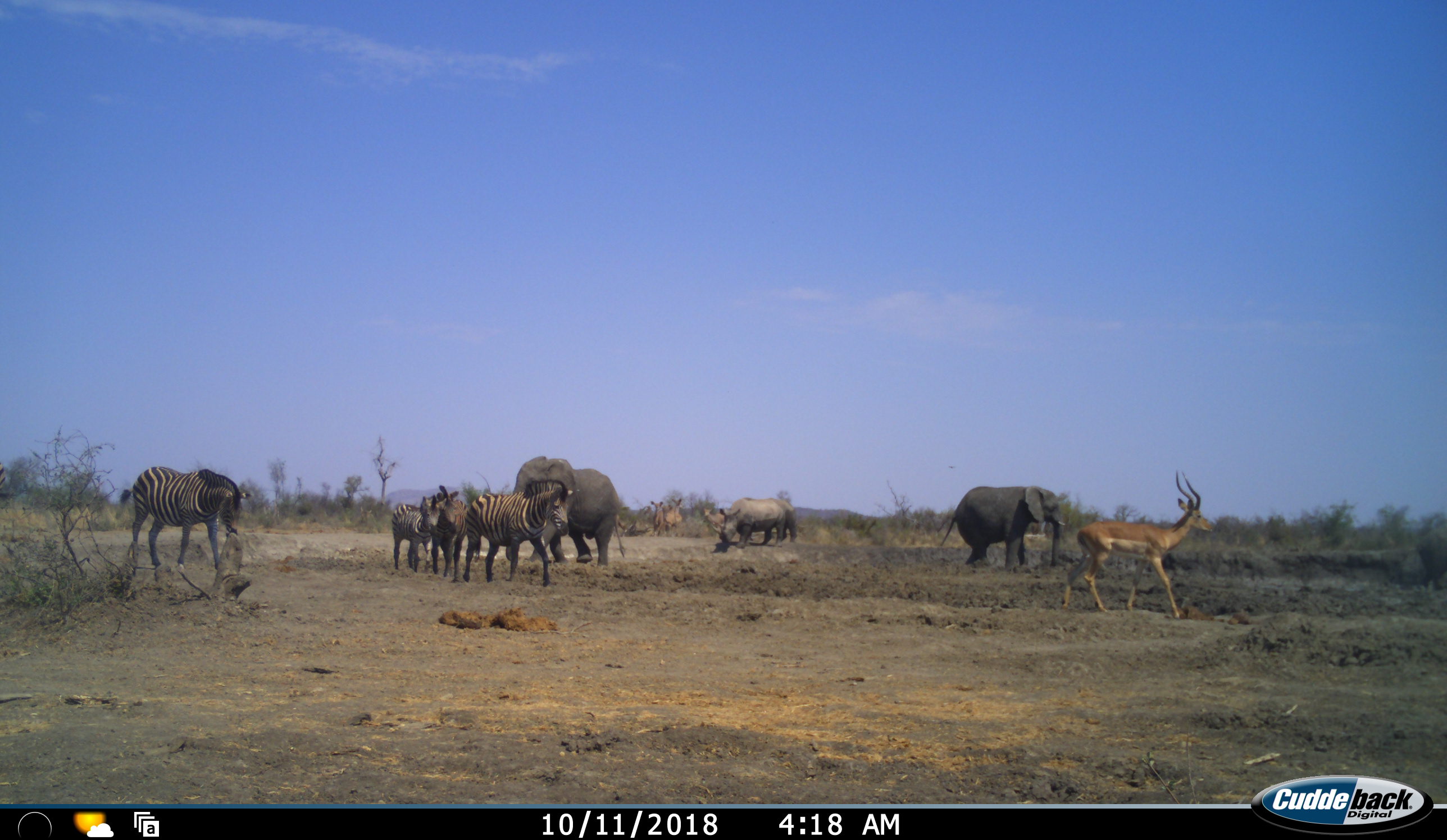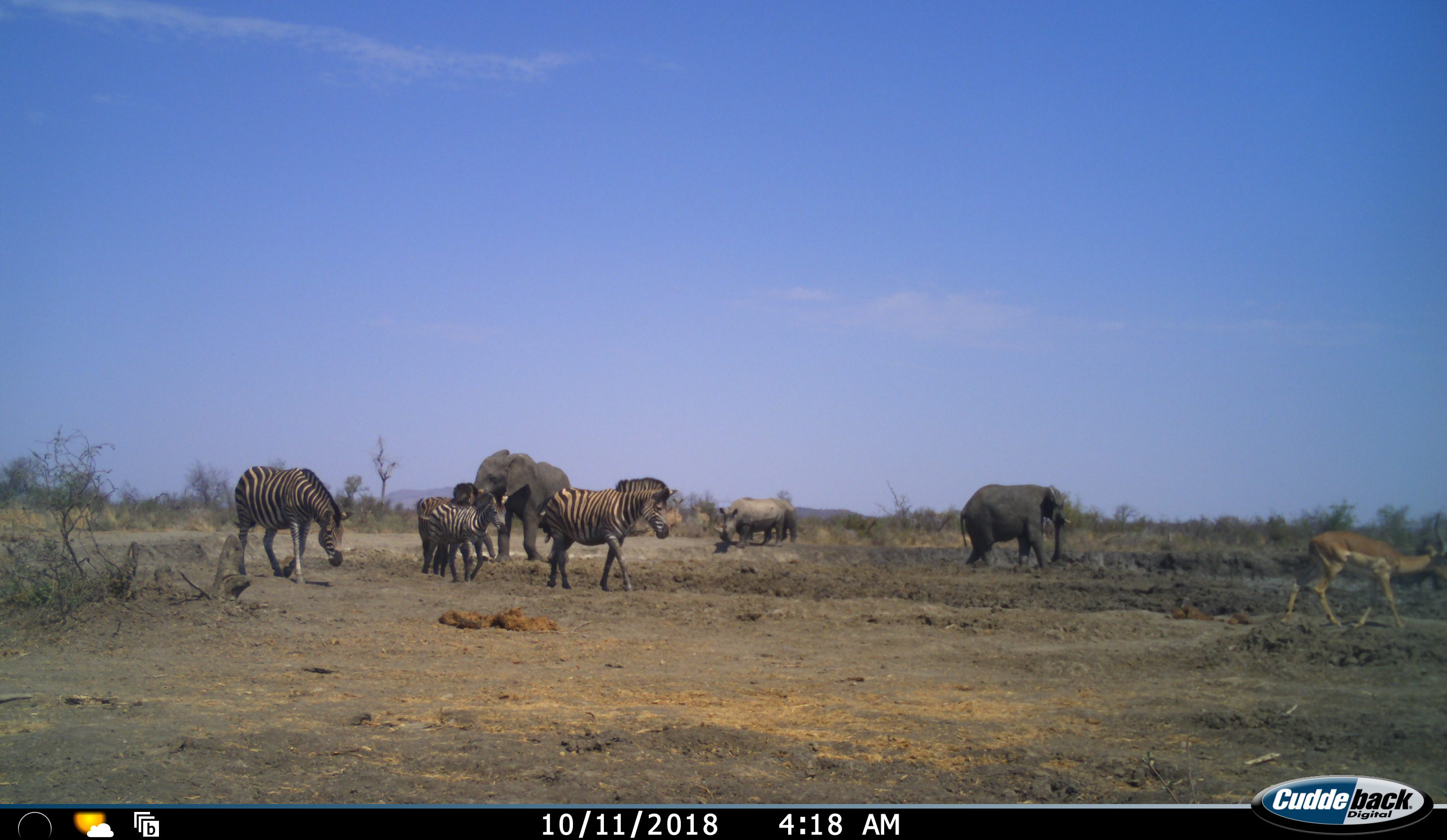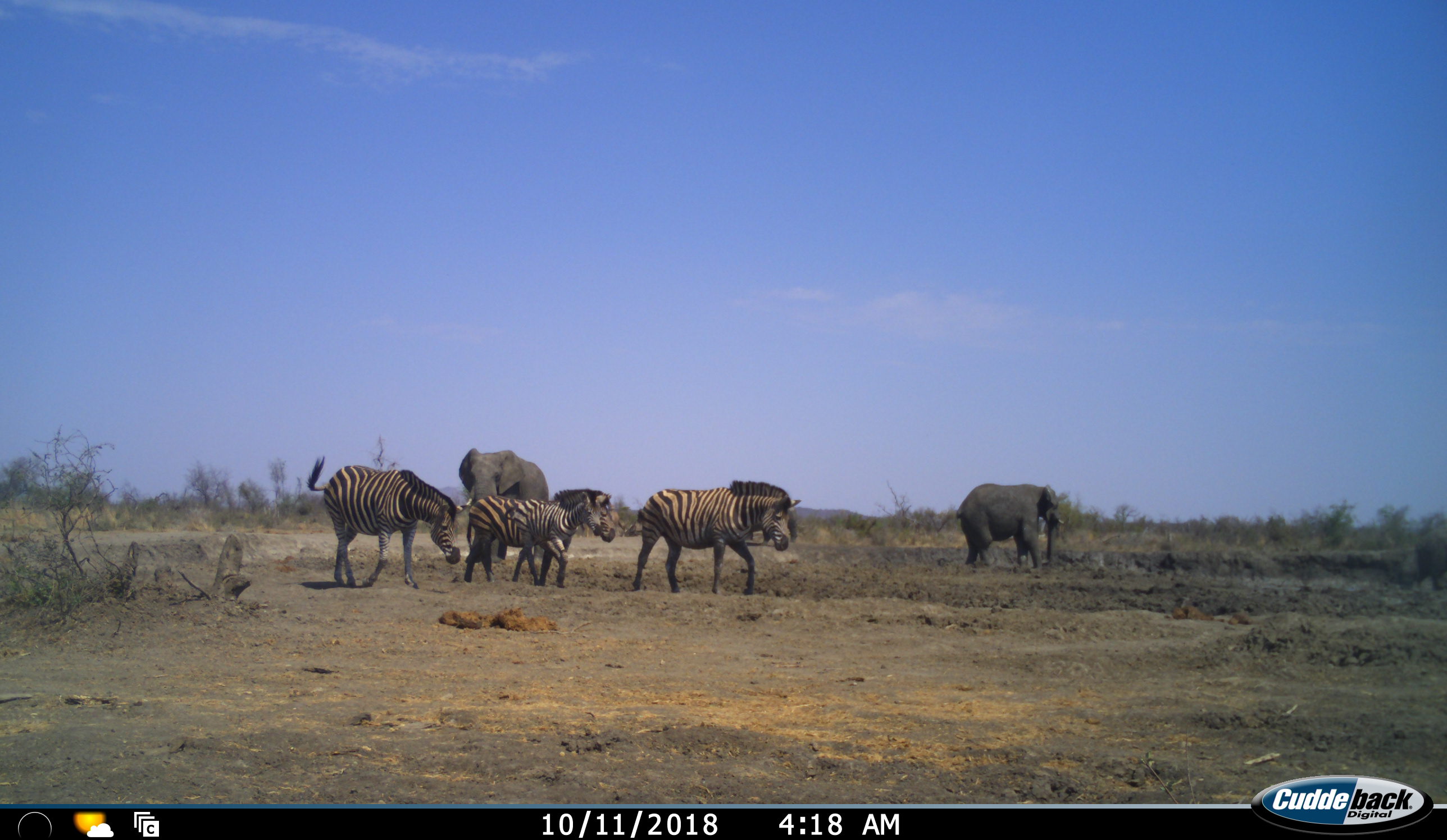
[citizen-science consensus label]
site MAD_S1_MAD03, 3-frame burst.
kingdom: Animalia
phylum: Chordata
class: Mammalia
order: Proboscidea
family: Elephantidae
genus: Loxodonta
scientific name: Loxodonta africana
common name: african bush elephant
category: elephant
Elephant (african bush elephant) (Loxodonta africana), count 2. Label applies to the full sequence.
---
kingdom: Animalia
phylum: Chordata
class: Mammalia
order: Artiodactyla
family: Bovidae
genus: Aepyceros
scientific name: Aepyceros melampus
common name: impala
Impala (Aepyceros melampus), count 3. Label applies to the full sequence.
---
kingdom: Animalia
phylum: Chordata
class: Mammalia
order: Perissodactyla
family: Rhinocerotidae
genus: Ceratotherium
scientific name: Ceratotherium simum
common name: white rhinoceros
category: rhinoceroswhite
Rhinoceroswhite (white rhinoceros) (Ceratotherium simum), count 1. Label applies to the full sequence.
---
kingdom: Animalia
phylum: Chordata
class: Mammalia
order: Perissodactyla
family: Equidae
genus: Equus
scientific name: Equus quagga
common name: plains zebra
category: zebraplains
Zebraplains (plains zebra) (Equus quagga), count 4. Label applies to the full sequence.